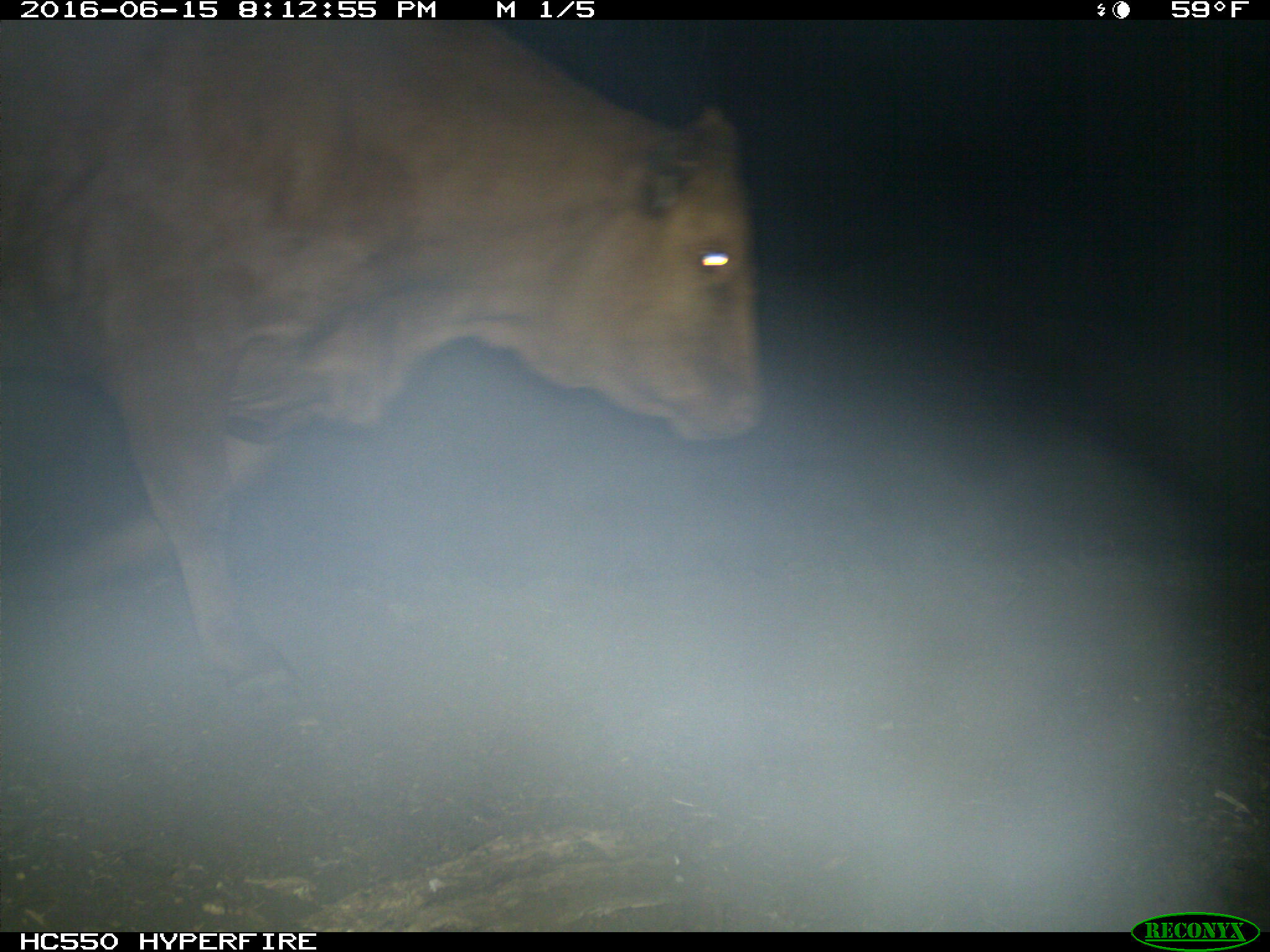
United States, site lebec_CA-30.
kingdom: Animalia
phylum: Chordata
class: Mammalia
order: Artiodactyla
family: Bovidae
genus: Bos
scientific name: Bos taurus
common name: domestic cow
Bos taurus (domestic cow).